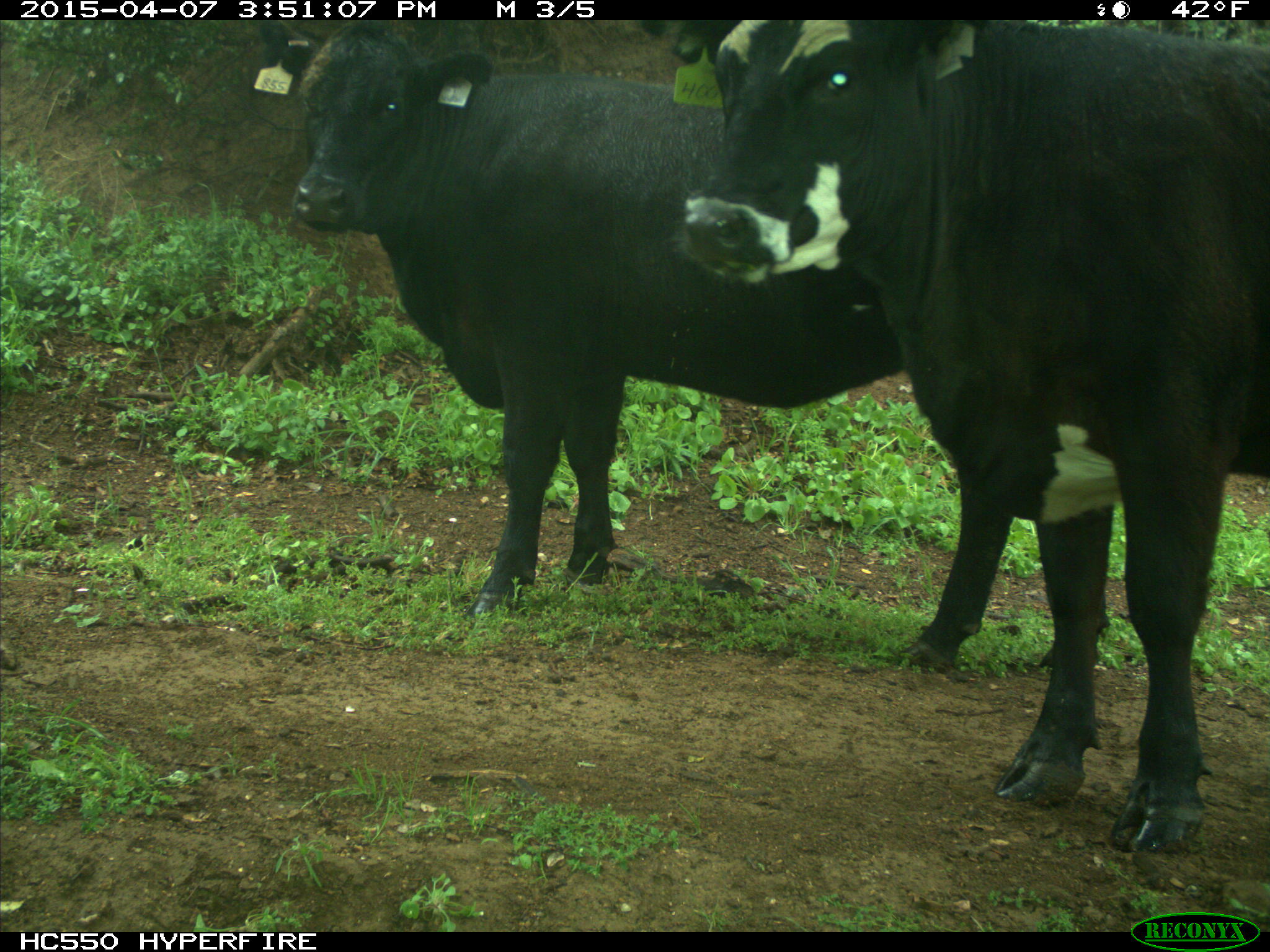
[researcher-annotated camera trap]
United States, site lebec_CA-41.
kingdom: Animalia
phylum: Chordata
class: Mammalia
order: Artiodactyla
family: Bovidae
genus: Bos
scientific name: Bos taurus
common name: domestic cow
Bos taurus (domestic cow).